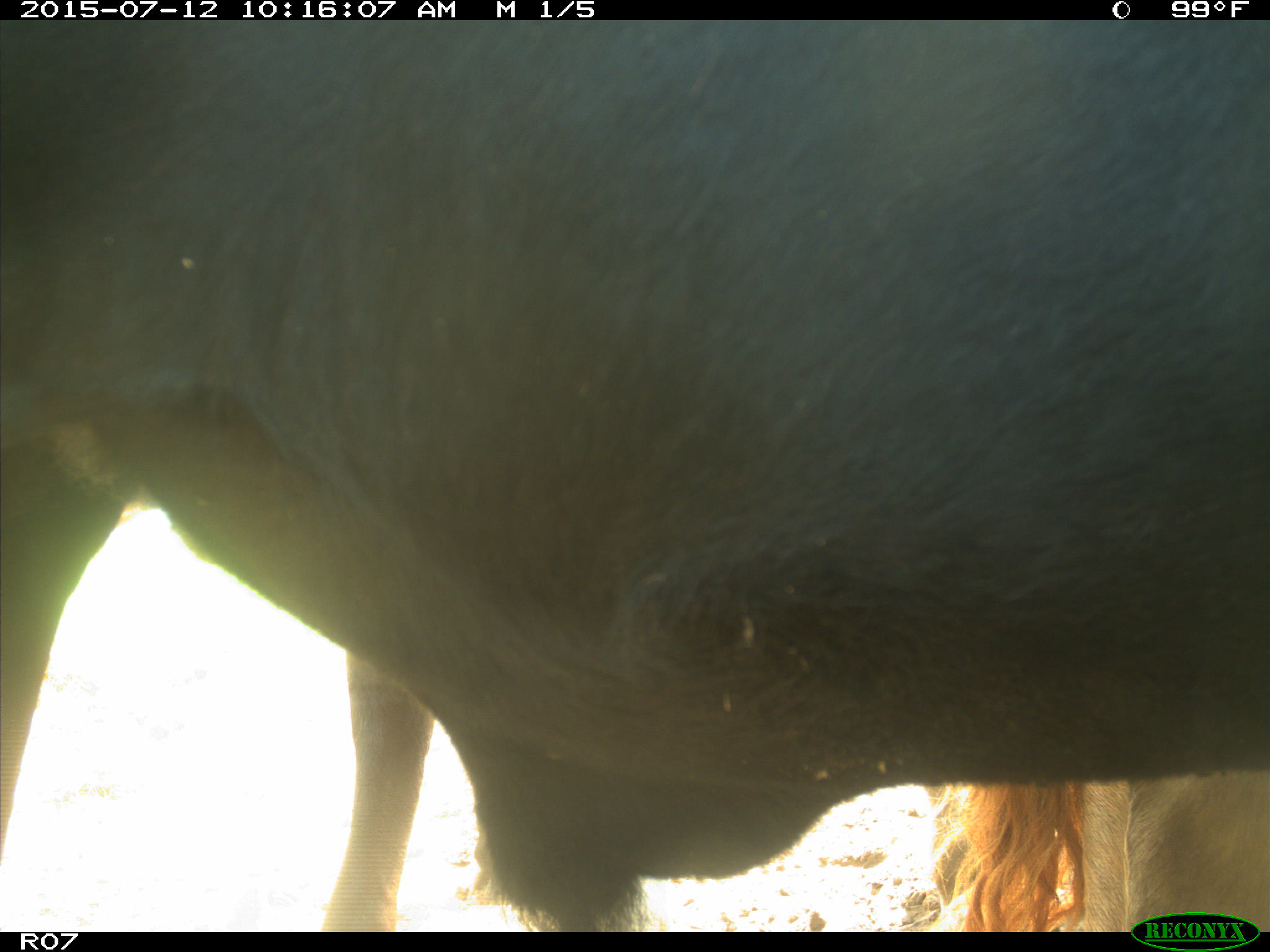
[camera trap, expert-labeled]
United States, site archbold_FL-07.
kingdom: Animalia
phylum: Chordata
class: Mammalia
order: Artiodactyla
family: Bovidae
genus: Bos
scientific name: Bos taurus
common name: domestic cow